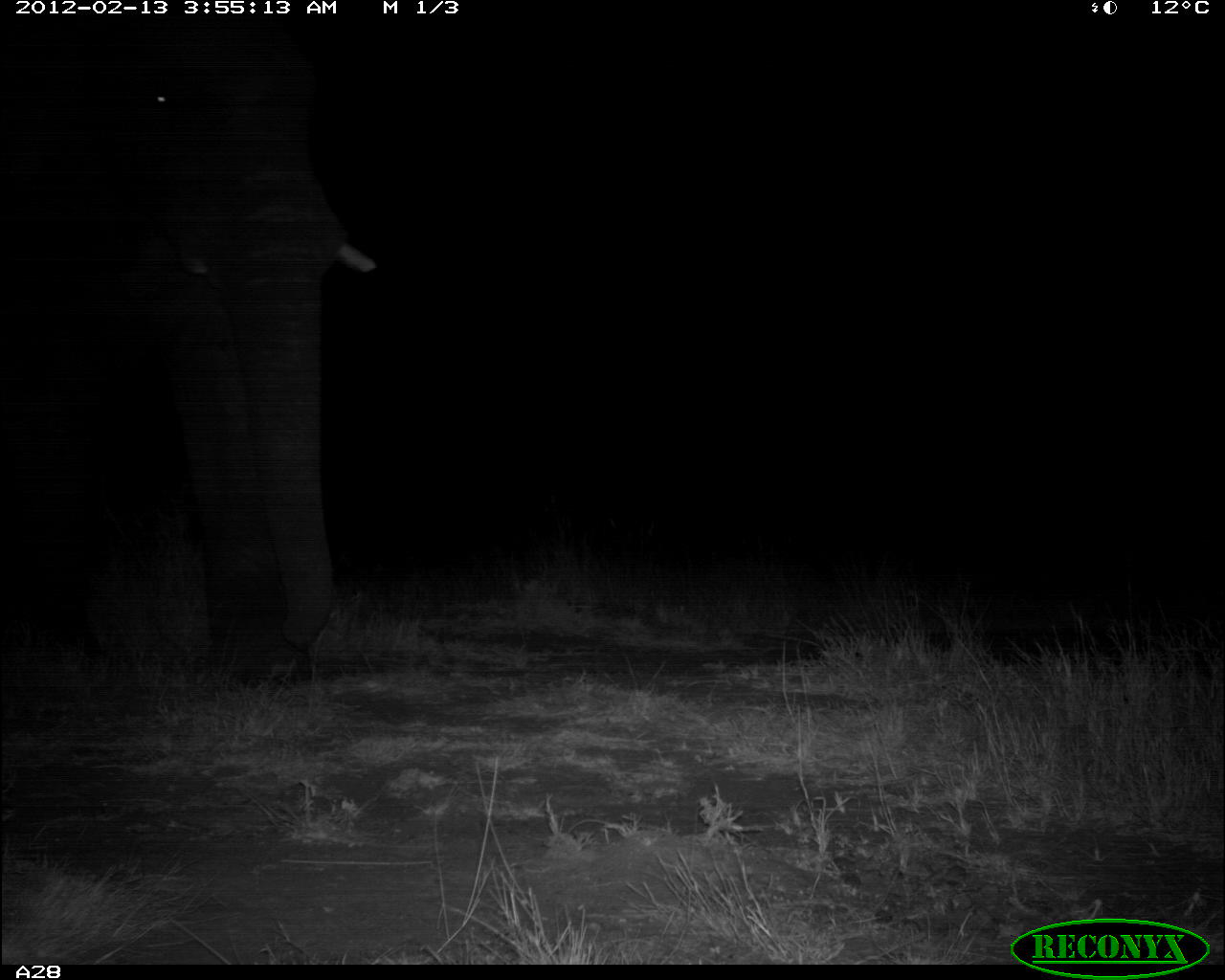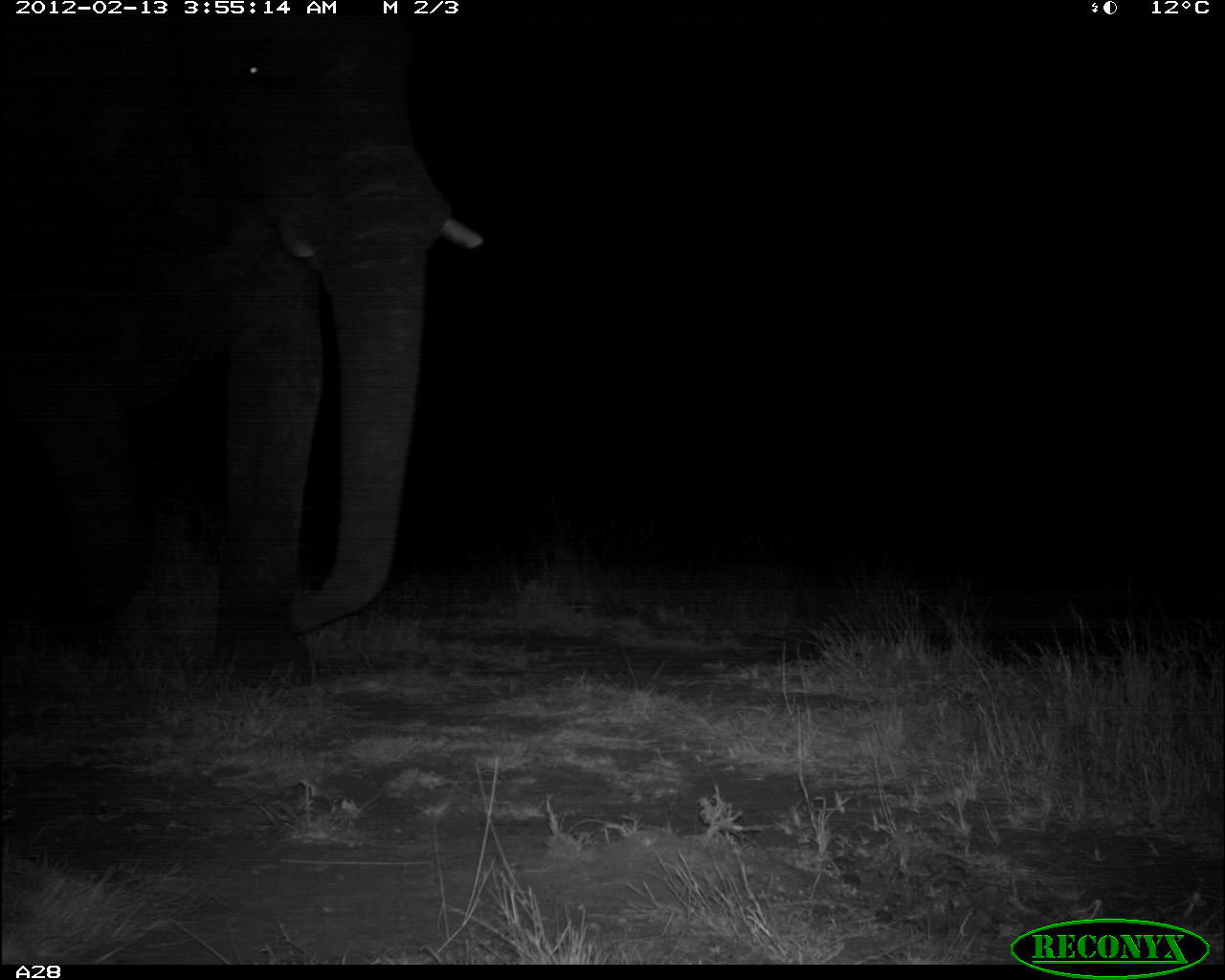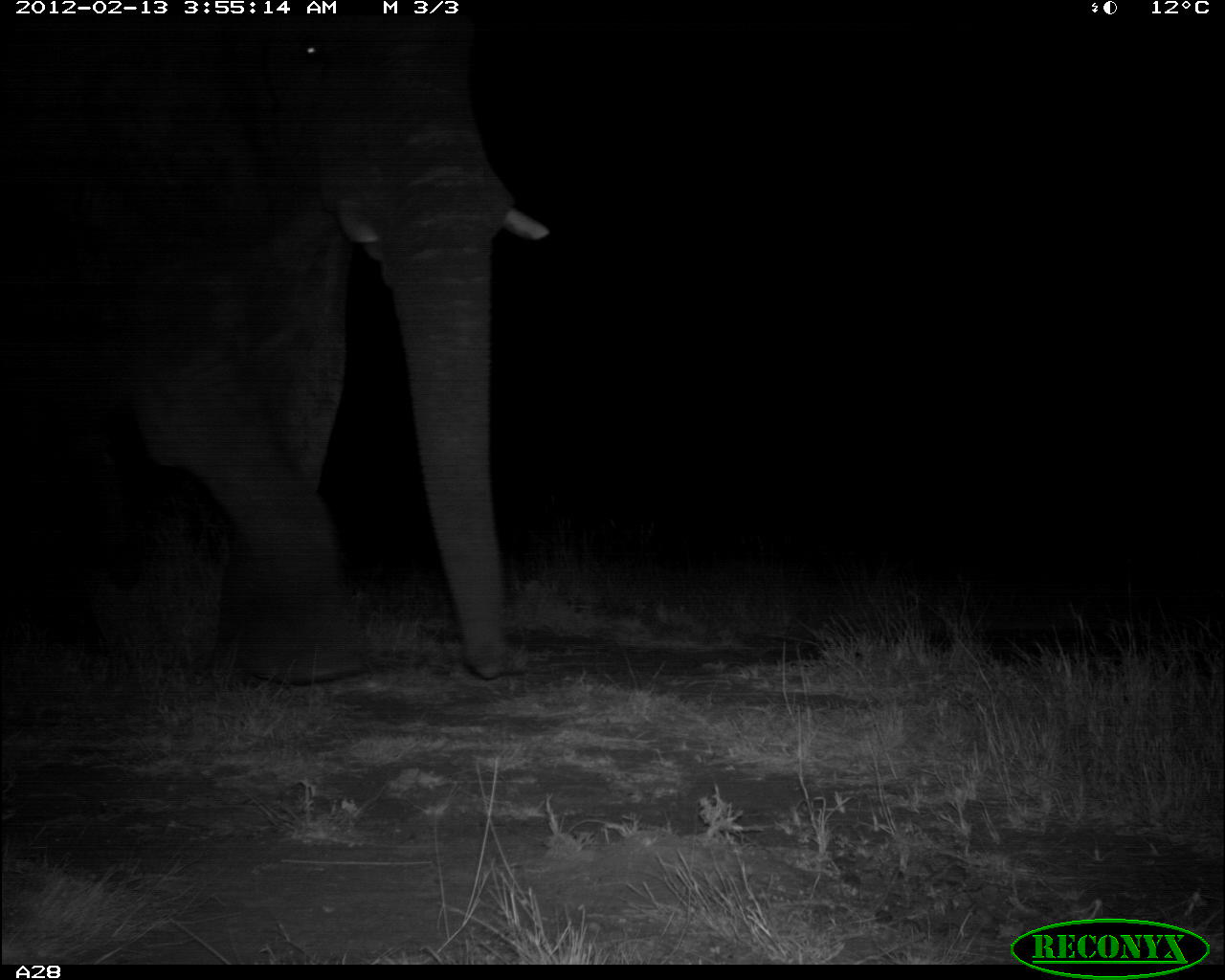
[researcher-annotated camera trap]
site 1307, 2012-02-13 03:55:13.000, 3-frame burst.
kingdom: Animalia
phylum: Chordata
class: Mammalia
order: Proboscidea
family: Elephantidae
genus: Loxodonta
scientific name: Loxodonta africana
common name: african bush elephant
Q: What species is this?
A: Loxodonta africana (african bush elephant).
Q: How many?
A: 1.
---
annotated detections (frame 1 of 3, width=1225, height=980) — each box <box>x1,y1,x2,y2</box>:
loxodonta africana: <box>0,10,383,685</box>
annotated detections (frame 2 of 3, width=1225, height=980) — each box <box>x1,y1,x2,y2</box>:
loxodonta africana: <box>0,0,488,685</box>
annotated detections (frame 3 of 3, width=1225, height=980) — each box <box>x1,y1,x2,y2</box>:
loxodonta africana: <box>0,16,556,696</box>